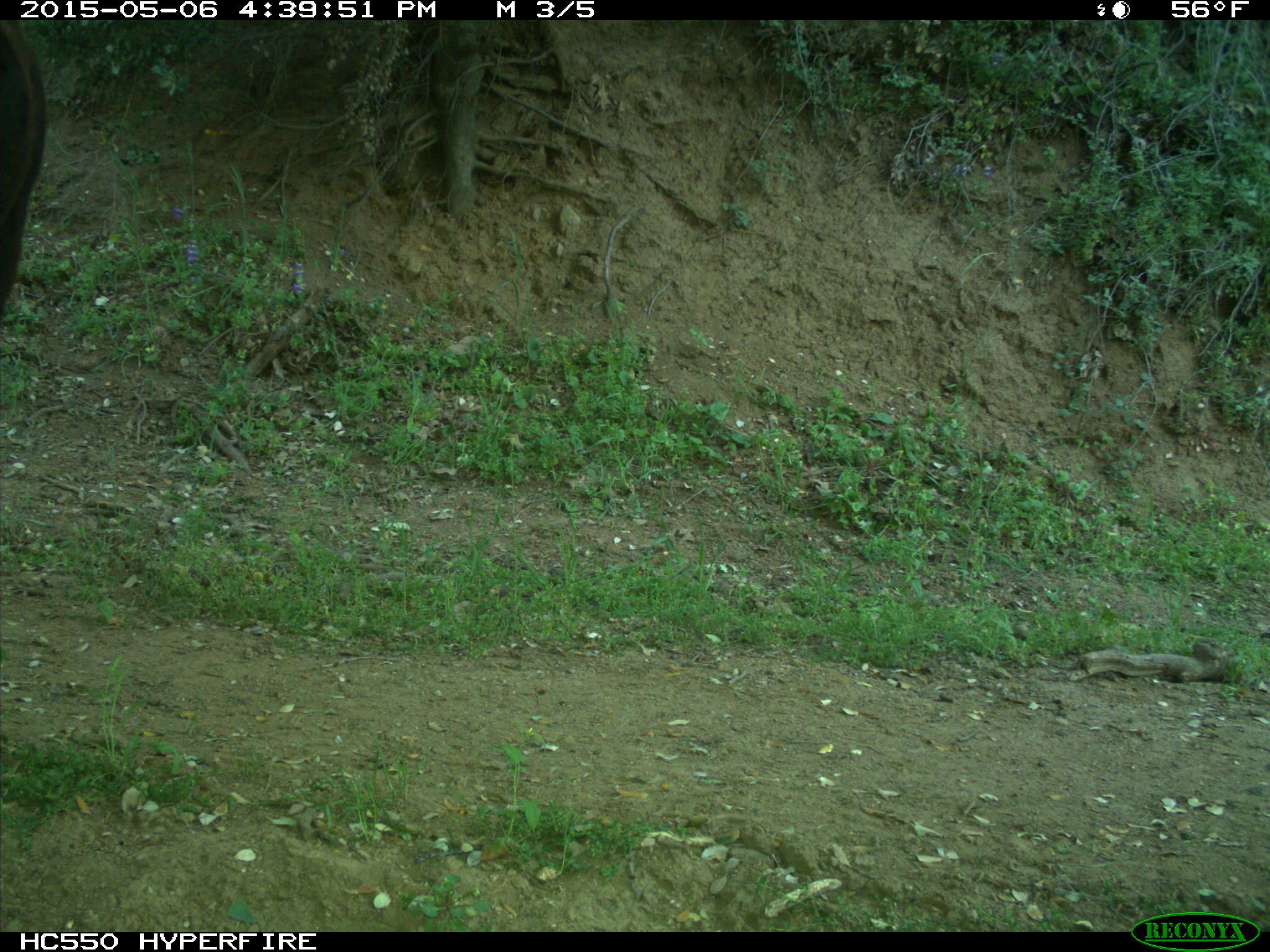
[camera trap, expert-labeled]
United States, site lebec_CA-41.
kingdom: Animalia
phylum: Chordata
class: Mammalia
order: Artiodactyla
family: Bovidae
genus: Bos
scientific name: Bos taurus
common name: domestic cow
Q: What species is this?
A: Bos taurus (domestic cow).